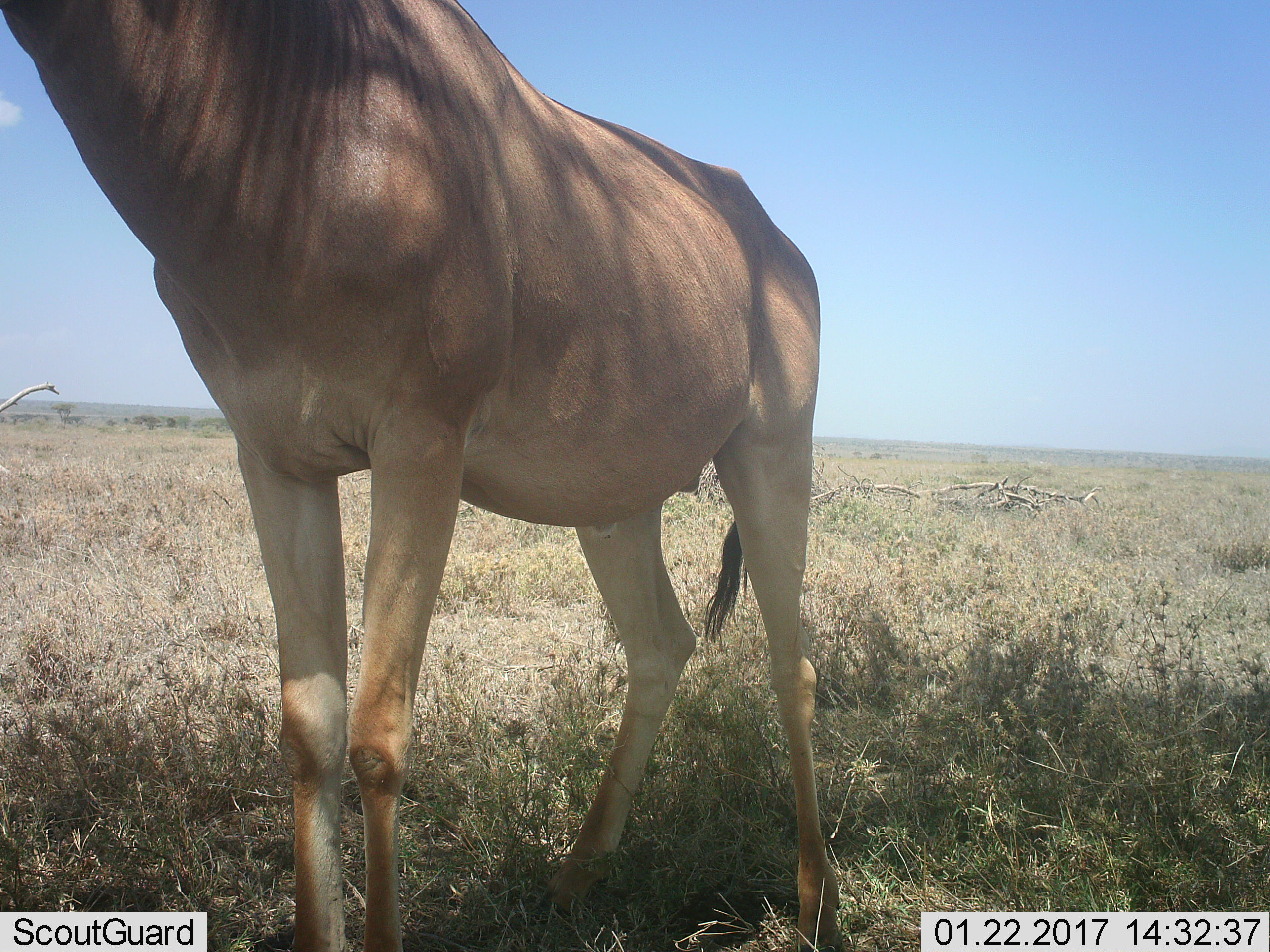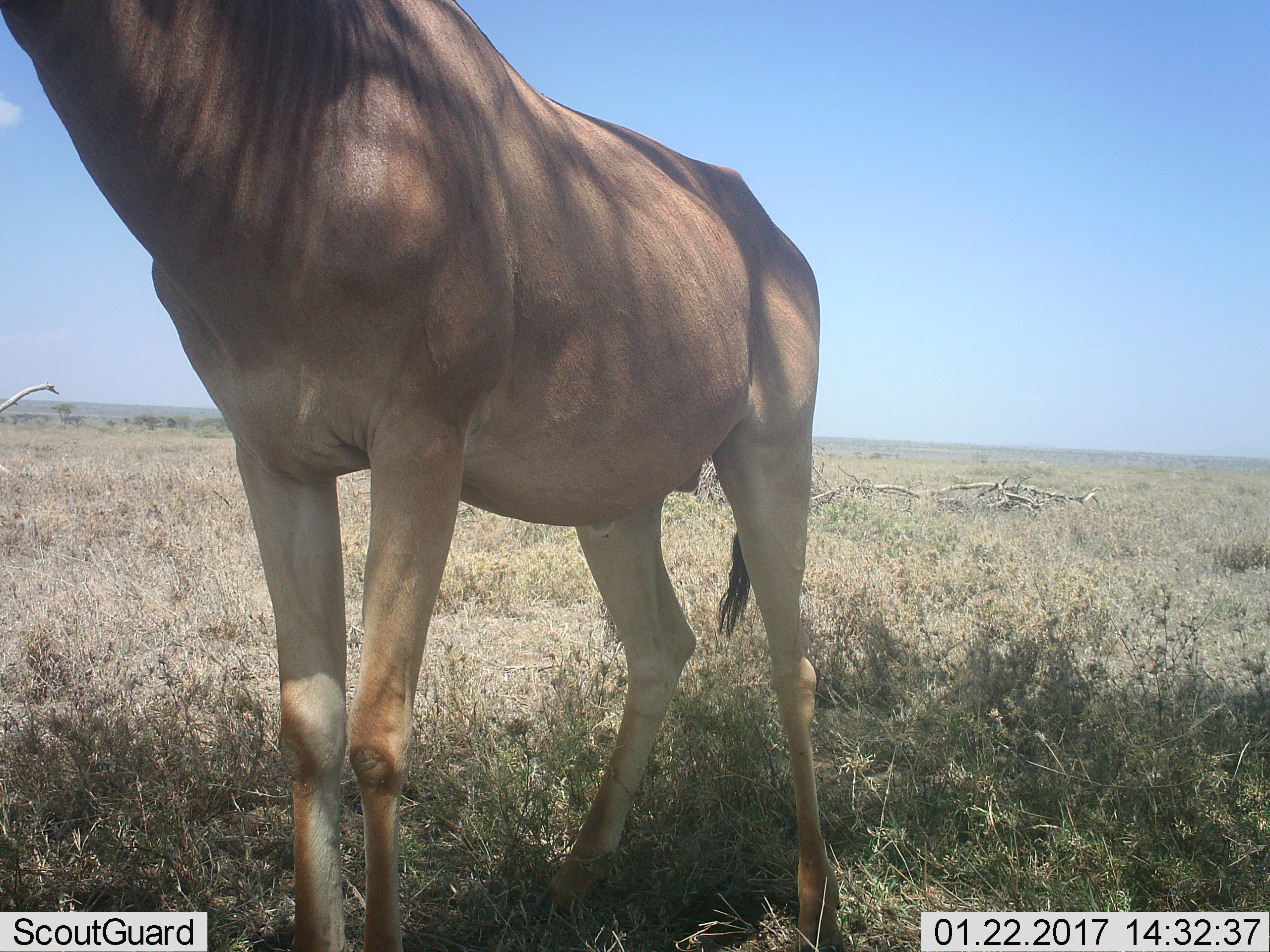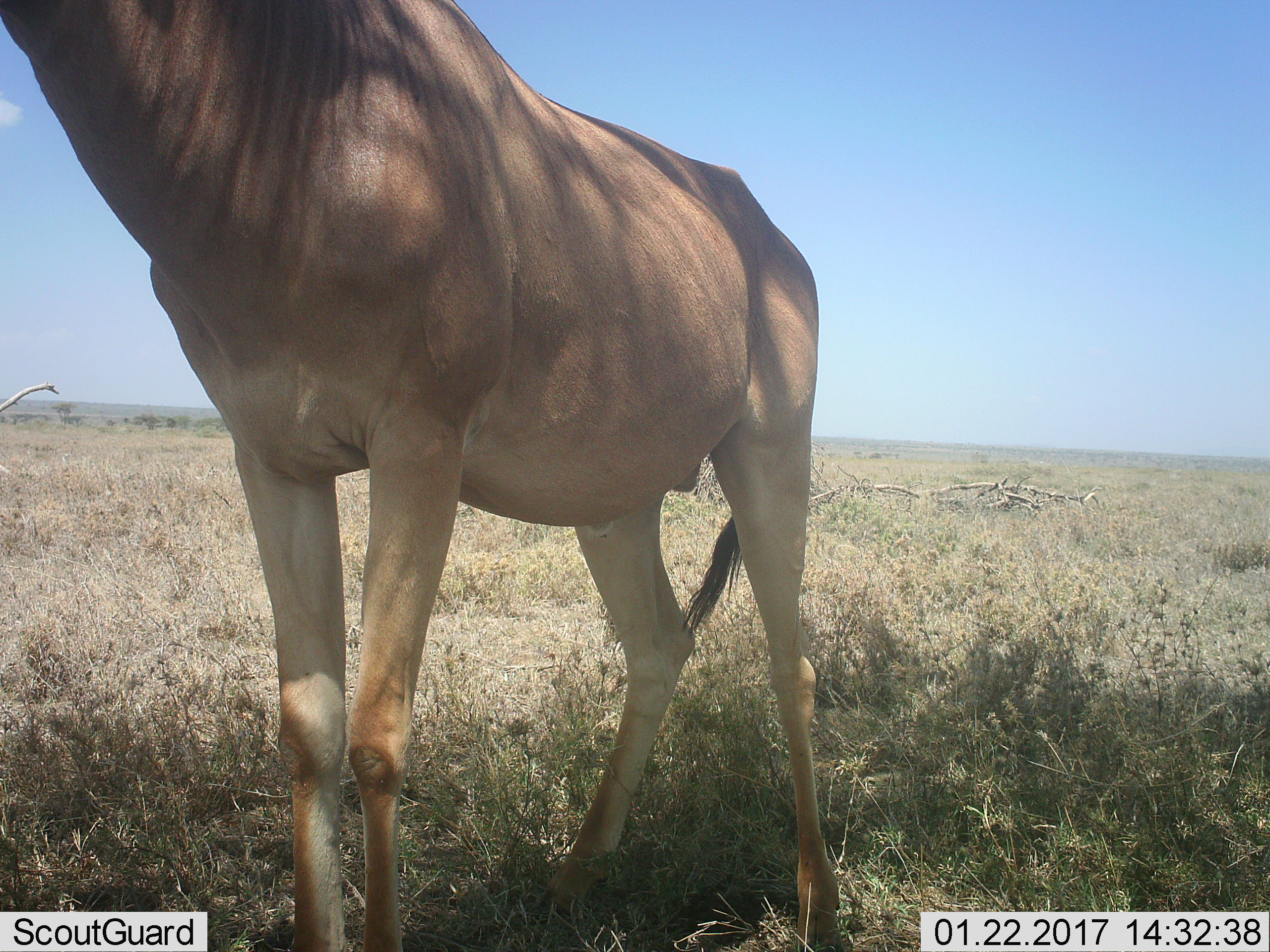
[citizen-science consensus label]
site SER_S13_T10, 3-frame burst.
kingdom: Animalia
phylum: Chordata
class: Mammalia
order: Artiodactyla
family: Bovidae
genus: Alcelaphus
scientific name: Alcelaphus buselaphus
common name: hartebeest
Hartebeest (Alcelaphus buselaphus), count 1. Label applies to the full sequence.